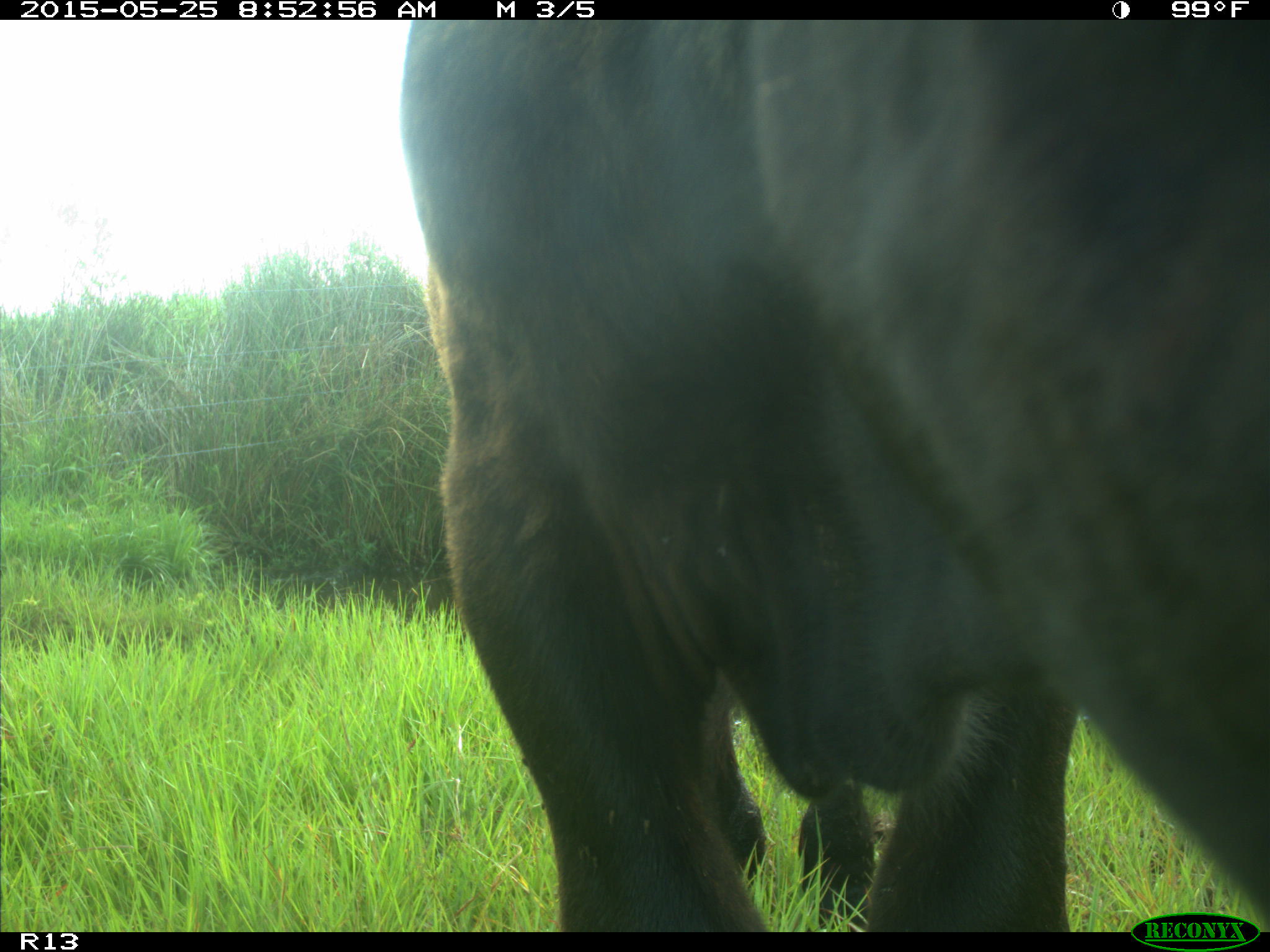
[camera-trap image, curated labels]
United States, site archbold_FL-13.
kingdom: Animalia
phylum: Chordata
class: Mammalia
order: Artiodactyla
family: Bovidae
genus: Bos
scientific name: Bos taurus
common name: domestic cow